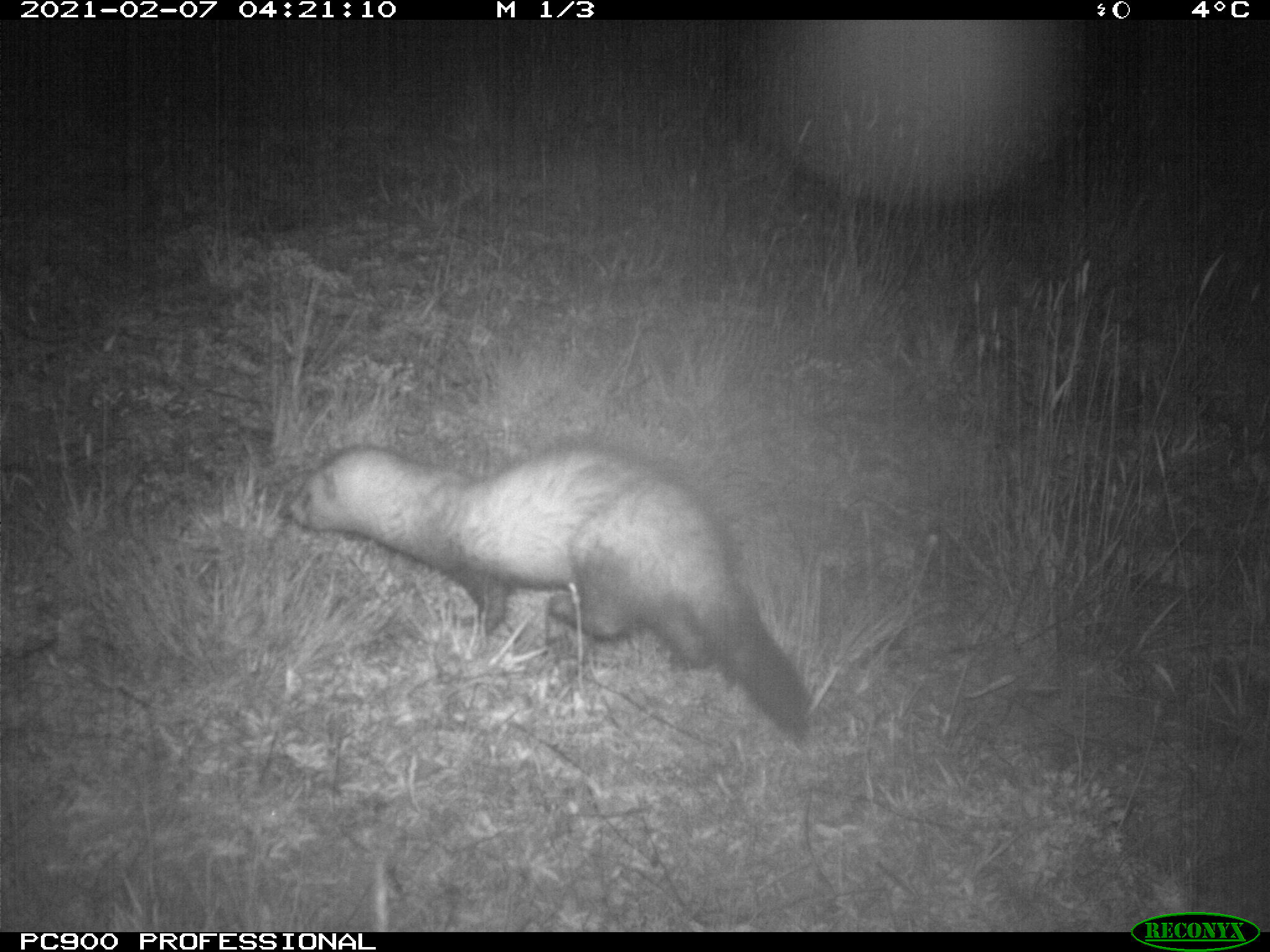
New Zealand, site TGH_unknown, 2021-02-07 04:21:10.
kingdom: Animalia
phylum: Chordata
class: Mammalia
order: Carnivora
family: Mustelidae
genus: Mustela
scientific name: Mustela furo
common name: ferret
Ferret (Mustela furo).